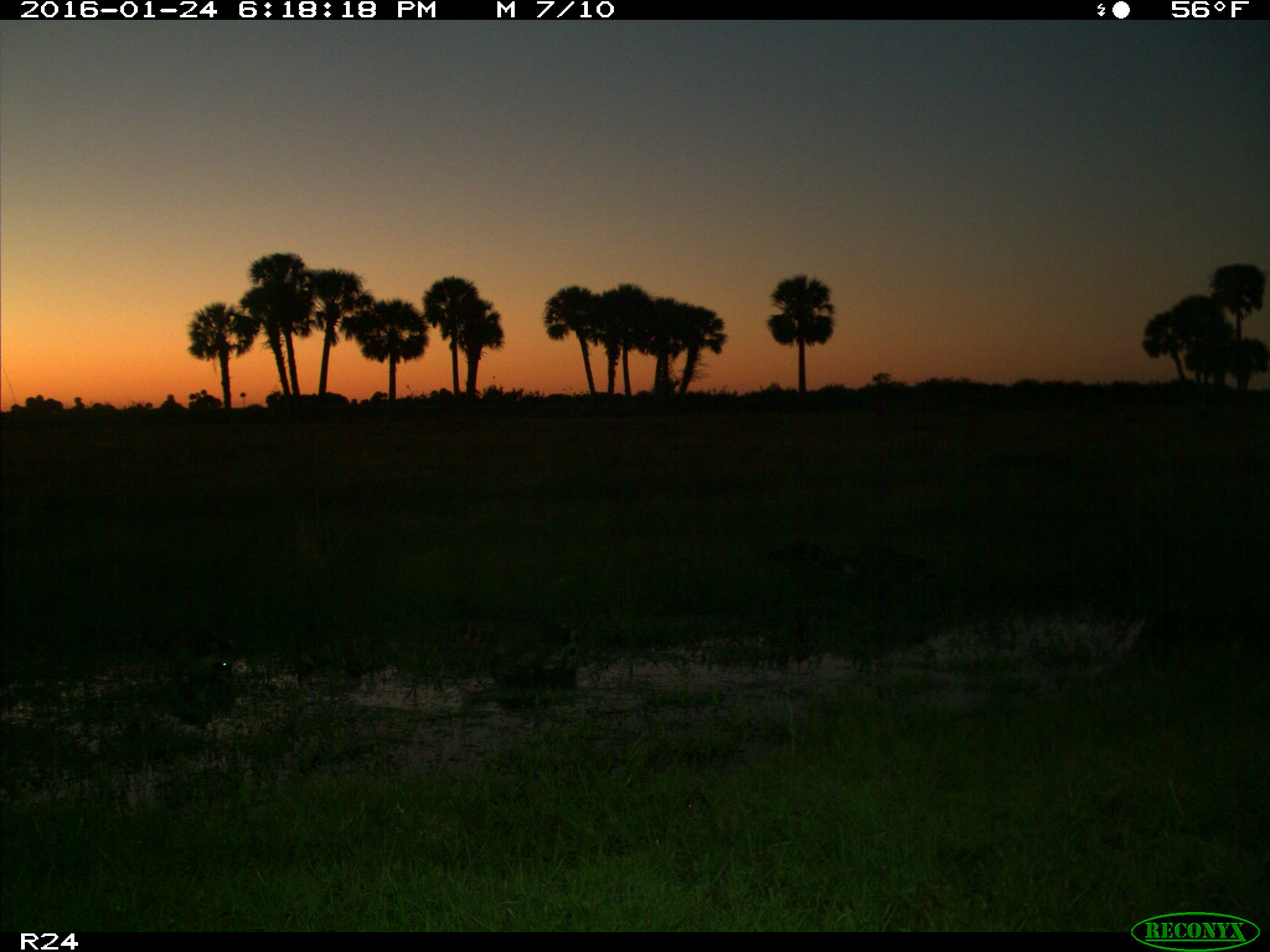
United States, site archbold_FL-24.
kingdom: Animalia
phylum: Chordata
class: Mammalia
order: Carnivora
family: Procyonidae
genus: Procyon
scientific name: Procyon lotor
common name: common raccoon